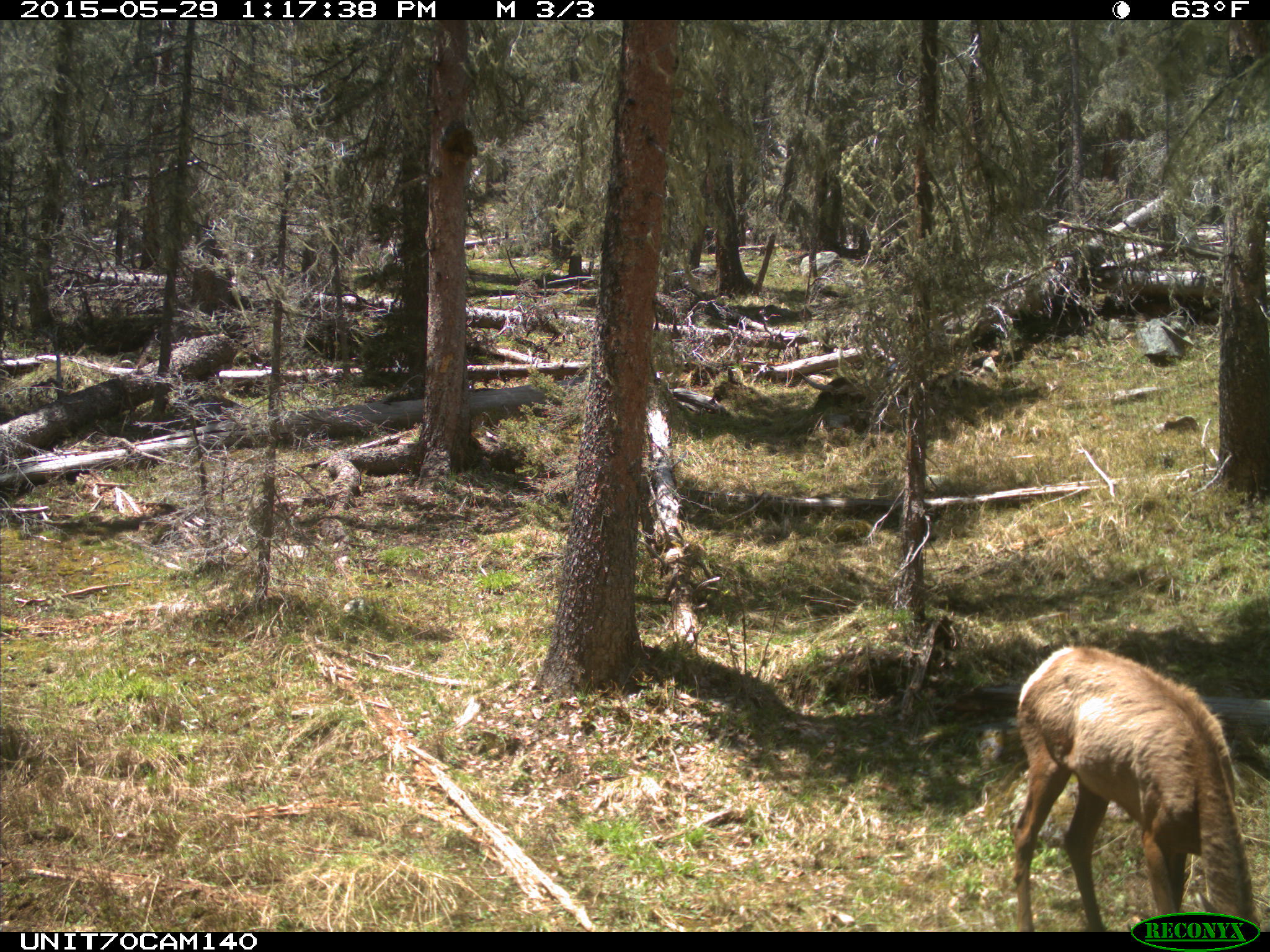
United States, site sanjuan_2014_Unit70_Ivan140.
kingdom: Animalia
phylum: Chordata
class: Mammalia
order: Artiodactyla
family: Cervidae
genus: Cervus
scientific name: Cervus elaphus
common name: red deer